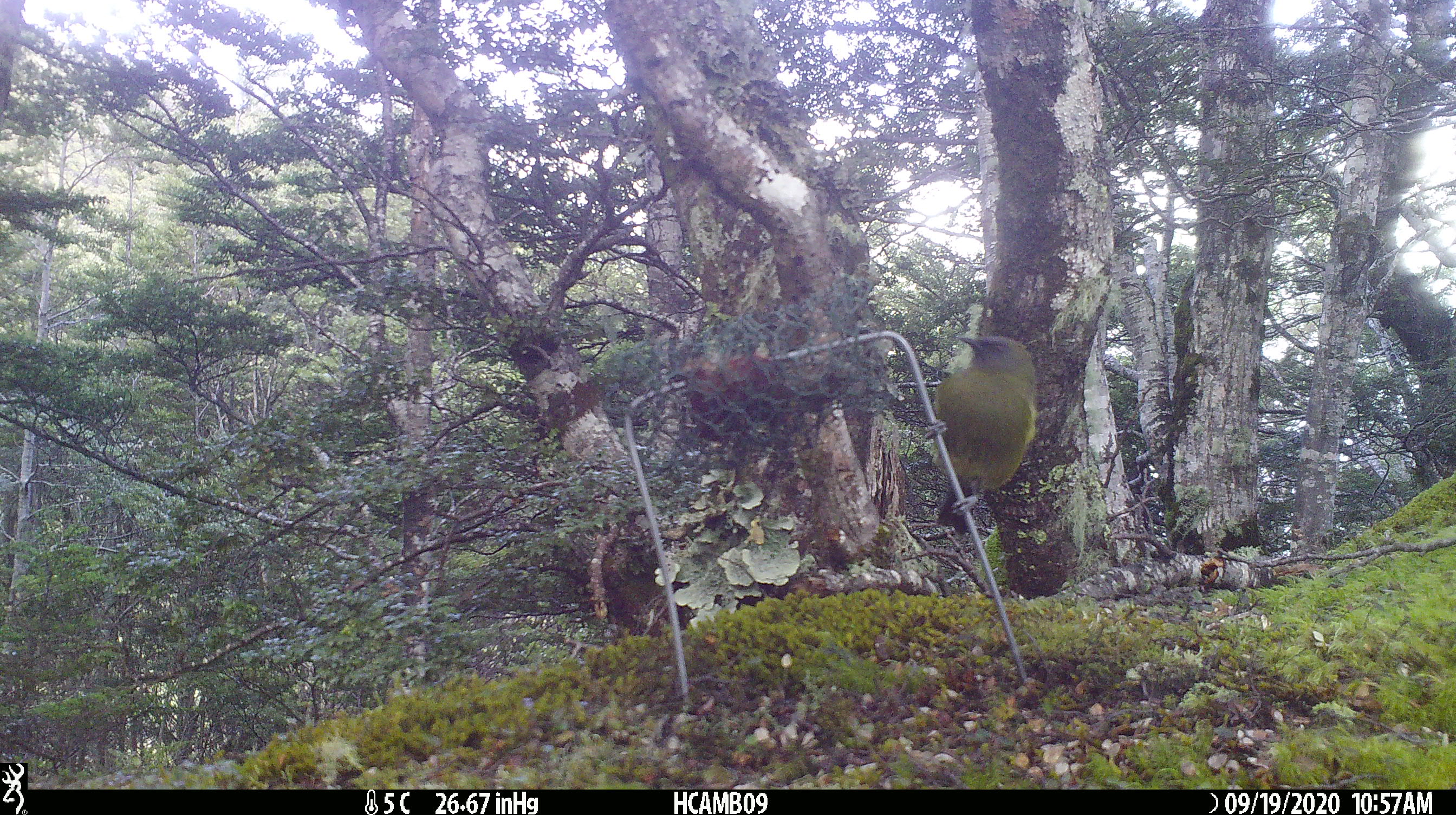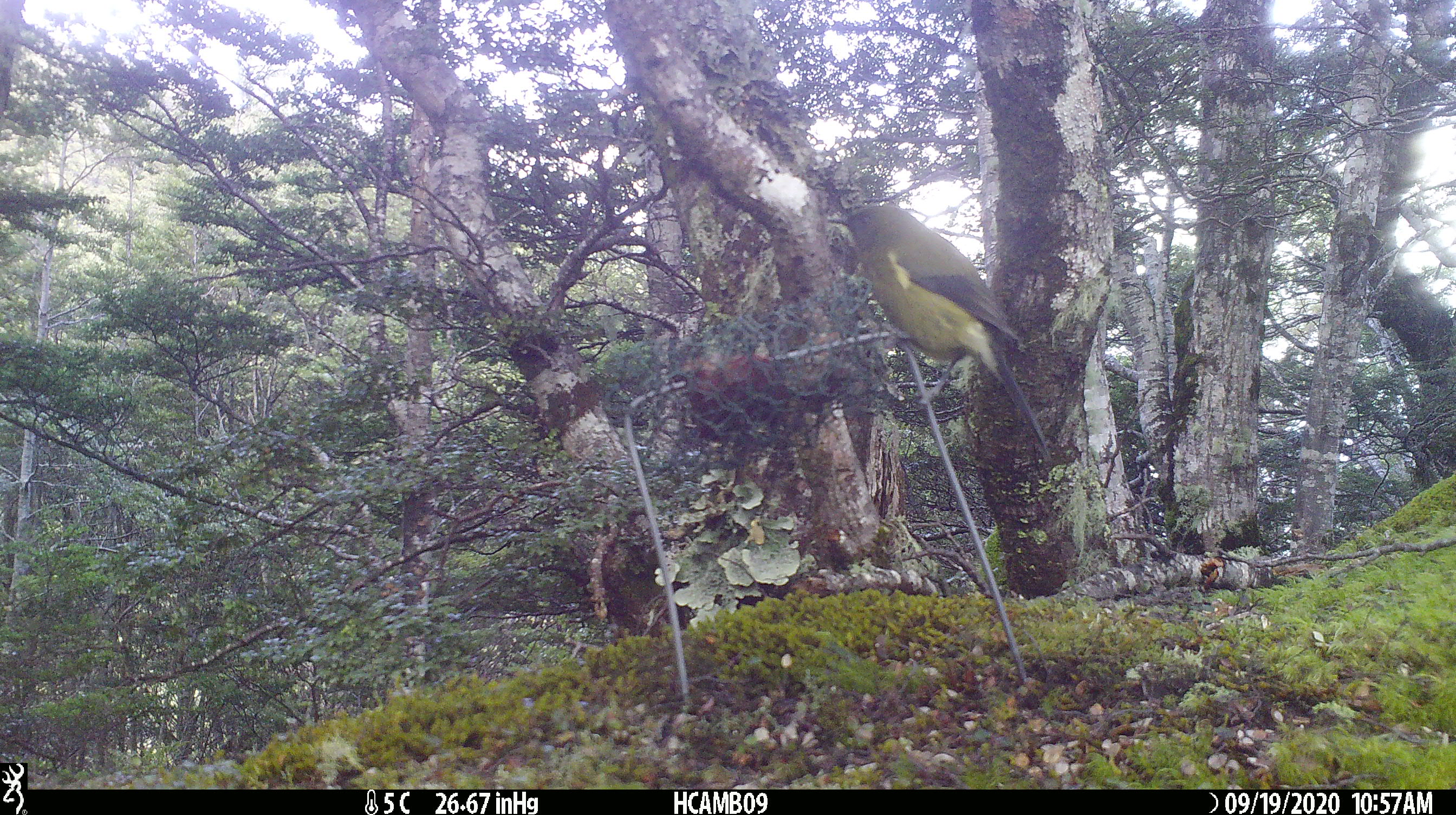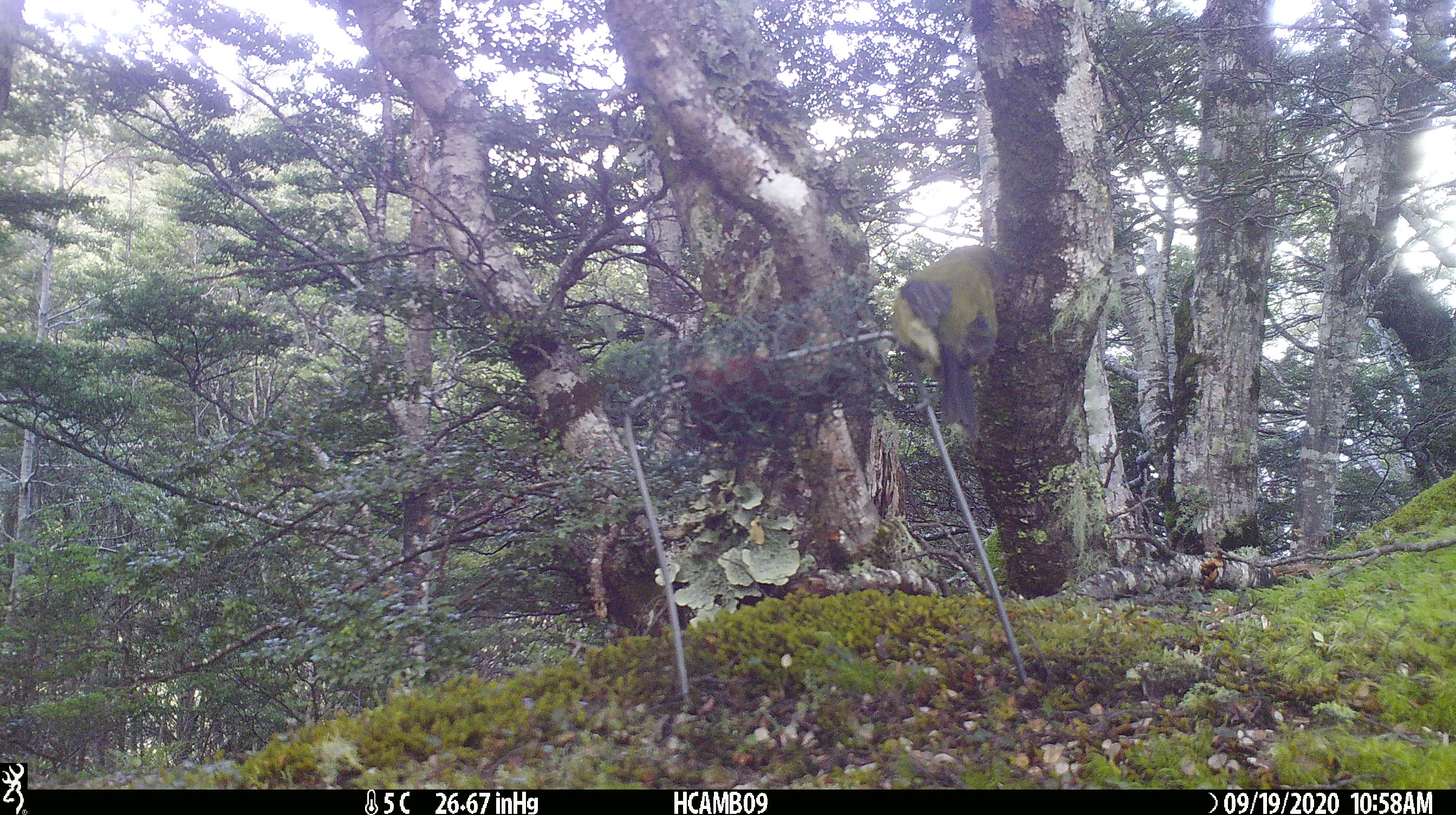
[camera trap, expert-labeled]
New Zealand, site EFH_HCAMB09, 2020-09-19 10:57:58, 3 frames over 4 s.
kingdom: Animalia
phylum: Chordata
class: Aves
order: Passeriformes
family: Meliphagidae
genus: Anthornis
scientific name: Anthornis melanura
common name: new zealand bellbird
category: bellbird